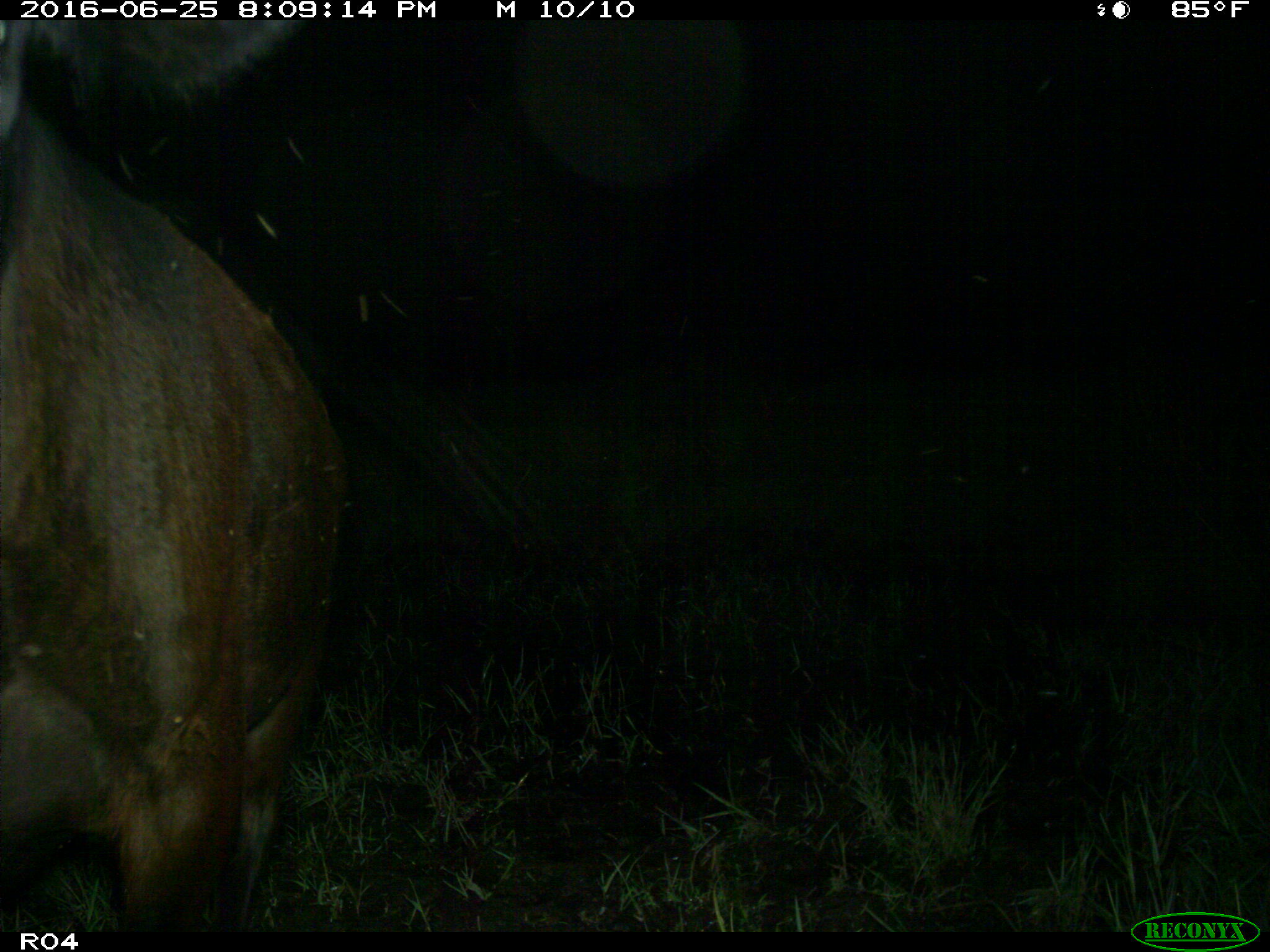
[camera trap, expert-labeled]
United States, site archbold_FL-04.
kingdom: Animalia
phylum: Chordata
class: Mammalia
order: Artiodactyla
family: Bovidae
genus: Bos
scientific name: Bos taurus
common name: domestic cow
Bos taurus (domestic cow).